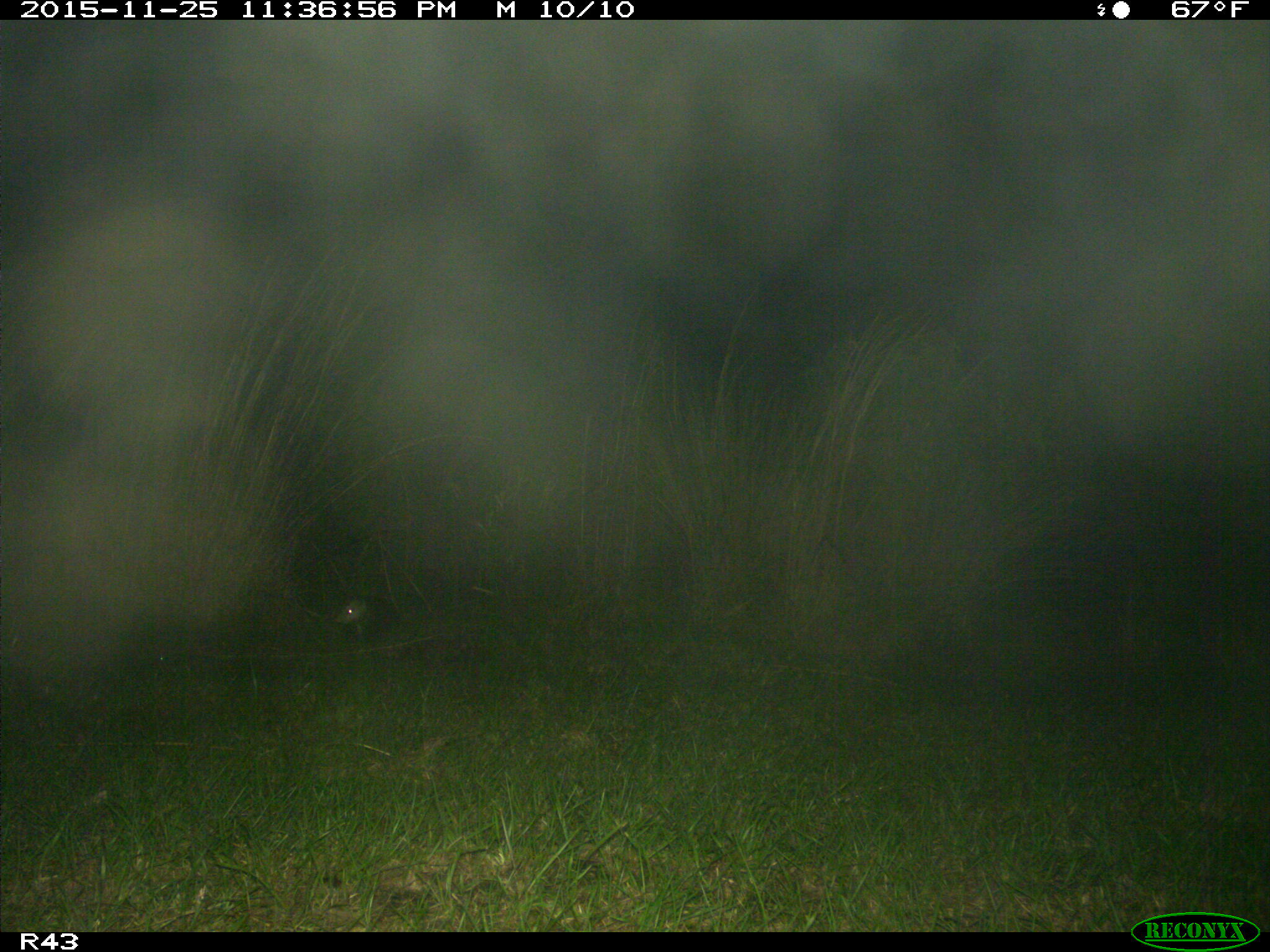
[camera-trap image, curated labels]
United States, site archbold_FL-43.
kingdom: Animalia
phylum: Chordata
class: Mammalia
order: Didelphimorphia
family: Didelphidae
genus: Didelphis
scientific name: Didelphis virginiana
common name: virginia opossum